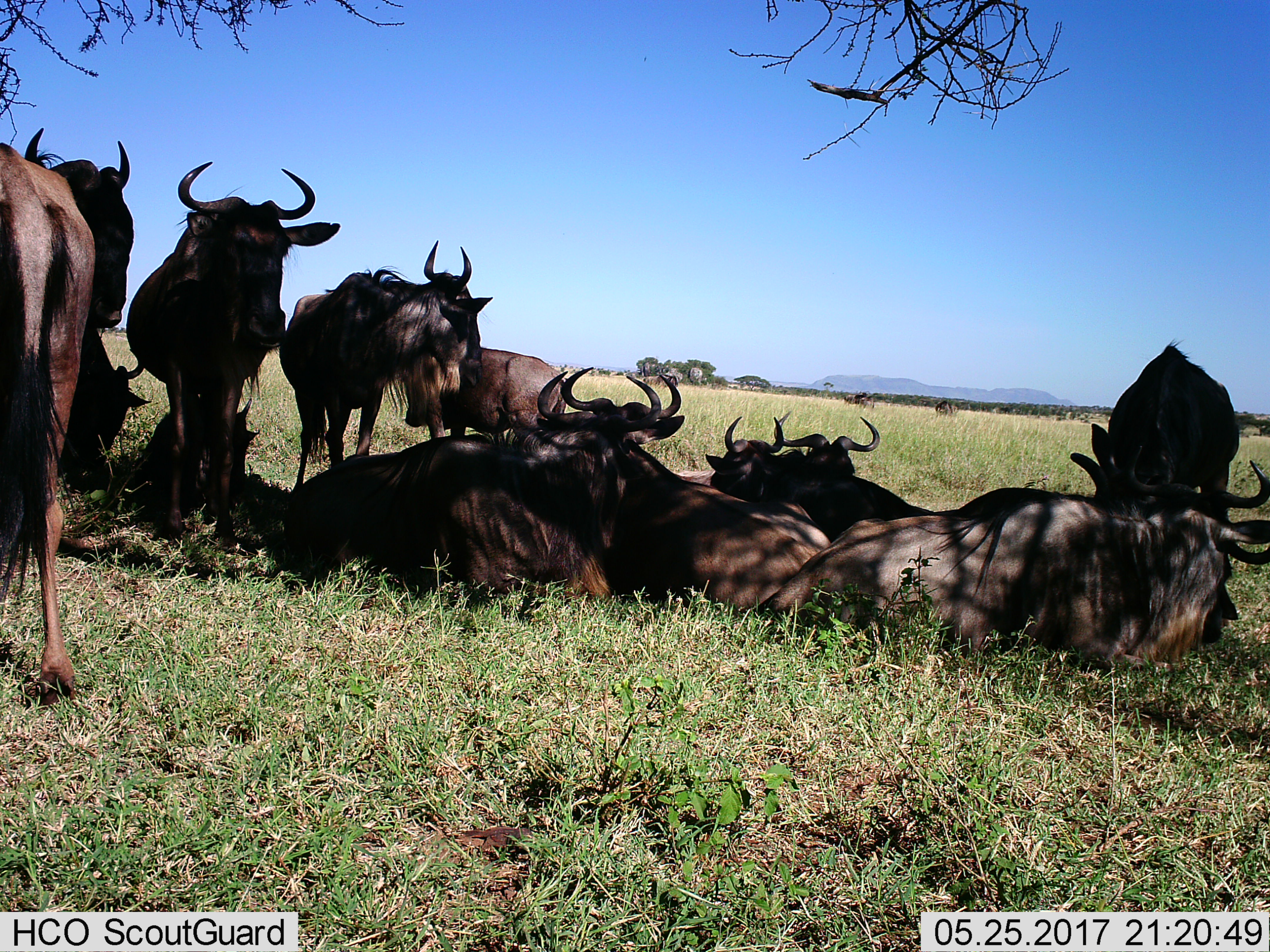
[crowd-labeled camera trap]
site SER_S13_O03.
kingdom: Animalia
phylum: Chordata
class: Mammalia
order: Artiodactyla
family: Bovidae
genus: Connochaetes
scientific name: Connochaetes taurinus taurinus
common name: blue wildebeest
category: wildebeestblue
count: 11-50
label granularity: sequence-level